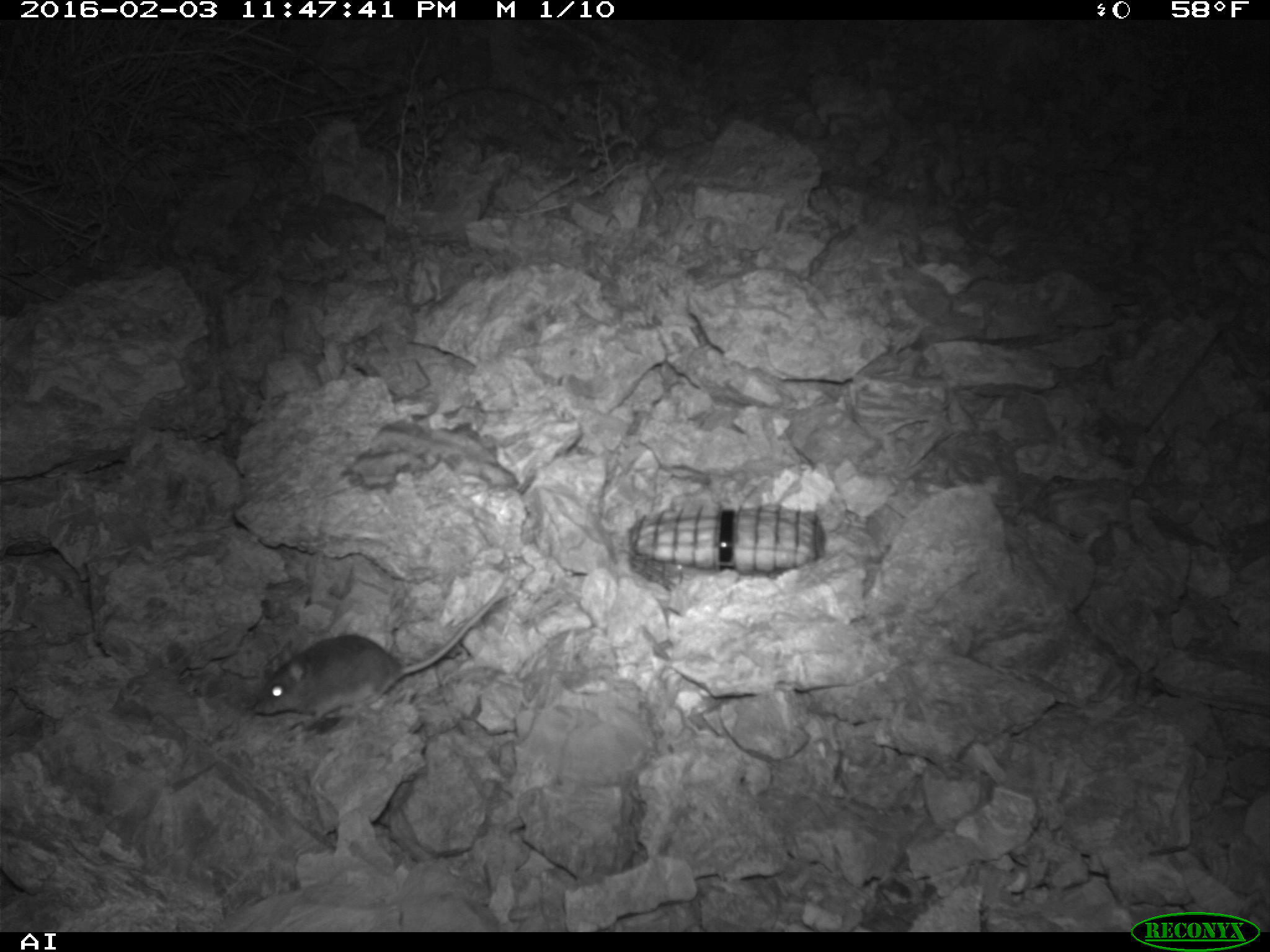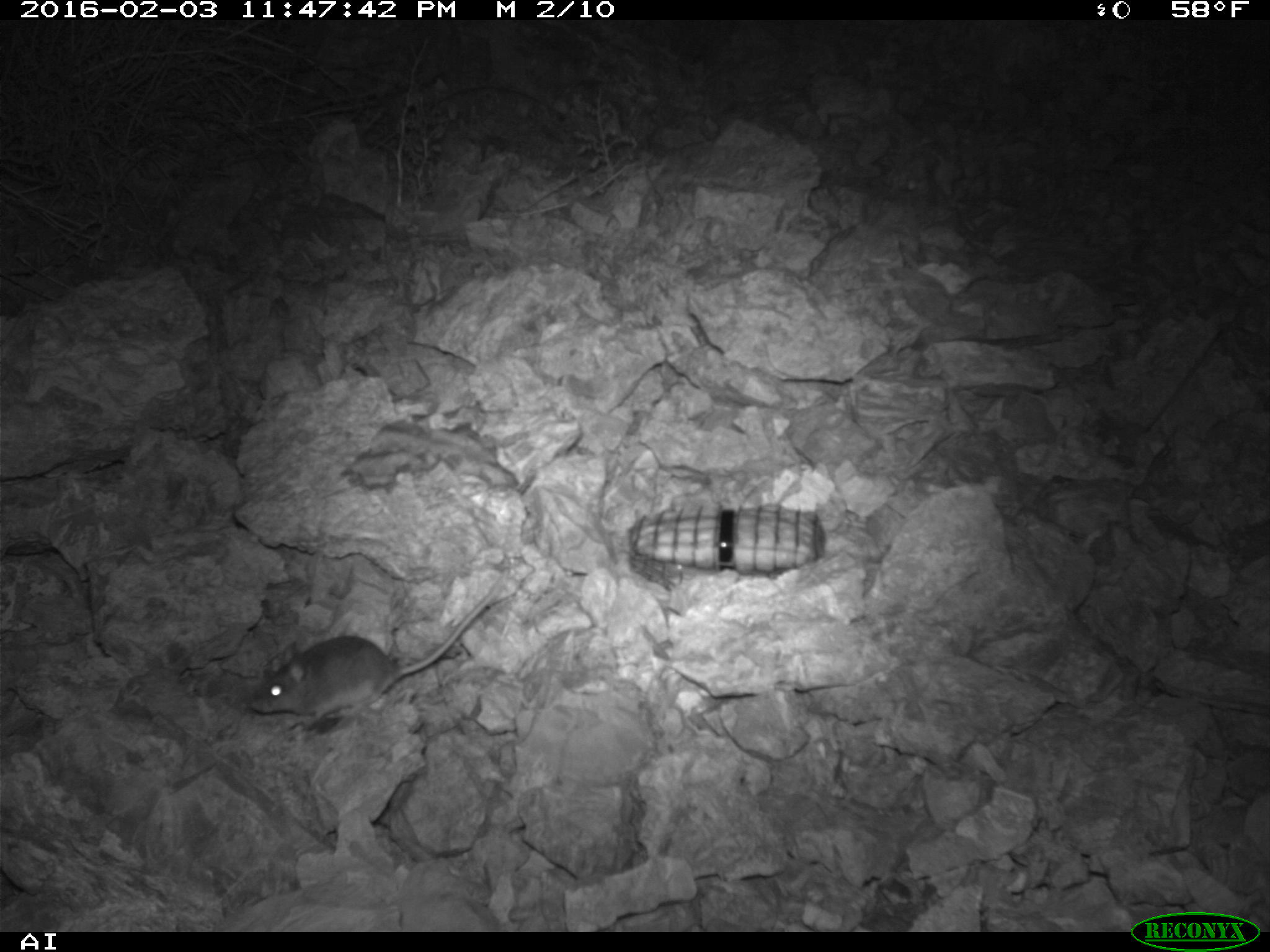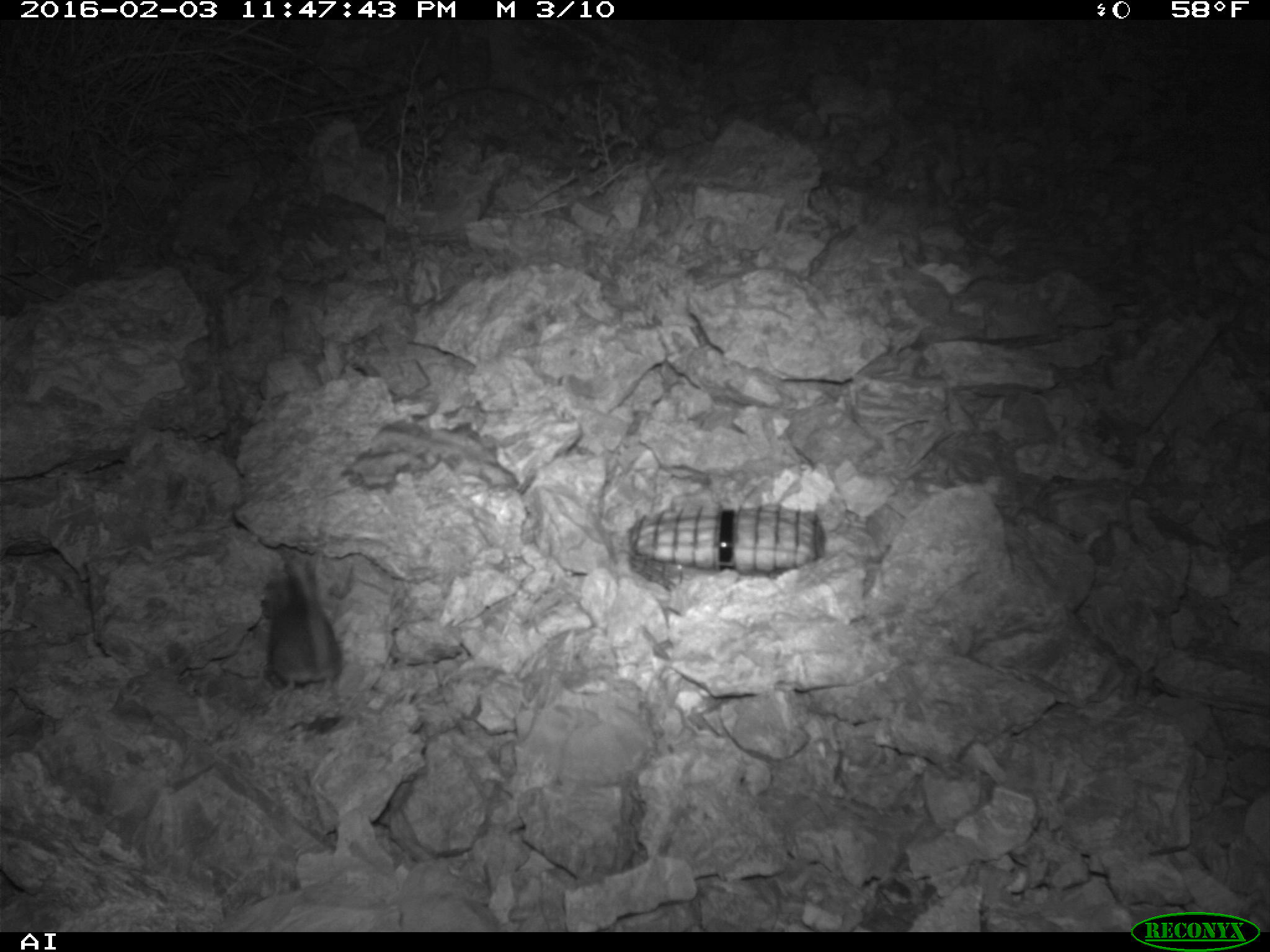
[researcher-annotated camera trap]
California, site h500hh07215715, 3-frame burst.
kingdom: Animalia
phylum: Chordata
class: Mammalia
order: Rodentia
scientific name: Rodentia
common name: rodent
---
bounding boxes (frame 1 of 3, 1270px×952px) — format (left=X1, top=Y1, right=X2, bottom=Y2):
rodent: (left=254, top=583, right=512, bottom=727)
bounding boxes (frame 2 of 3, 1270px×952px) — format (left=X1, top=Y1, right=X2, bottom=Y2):
rodent: (left=247, top=565, right=508, bottom=729)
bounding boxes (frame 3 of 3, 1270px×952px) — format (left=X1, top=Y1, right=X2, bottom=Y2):
rodent: (left=264, top=560, right=342, bottom=695)